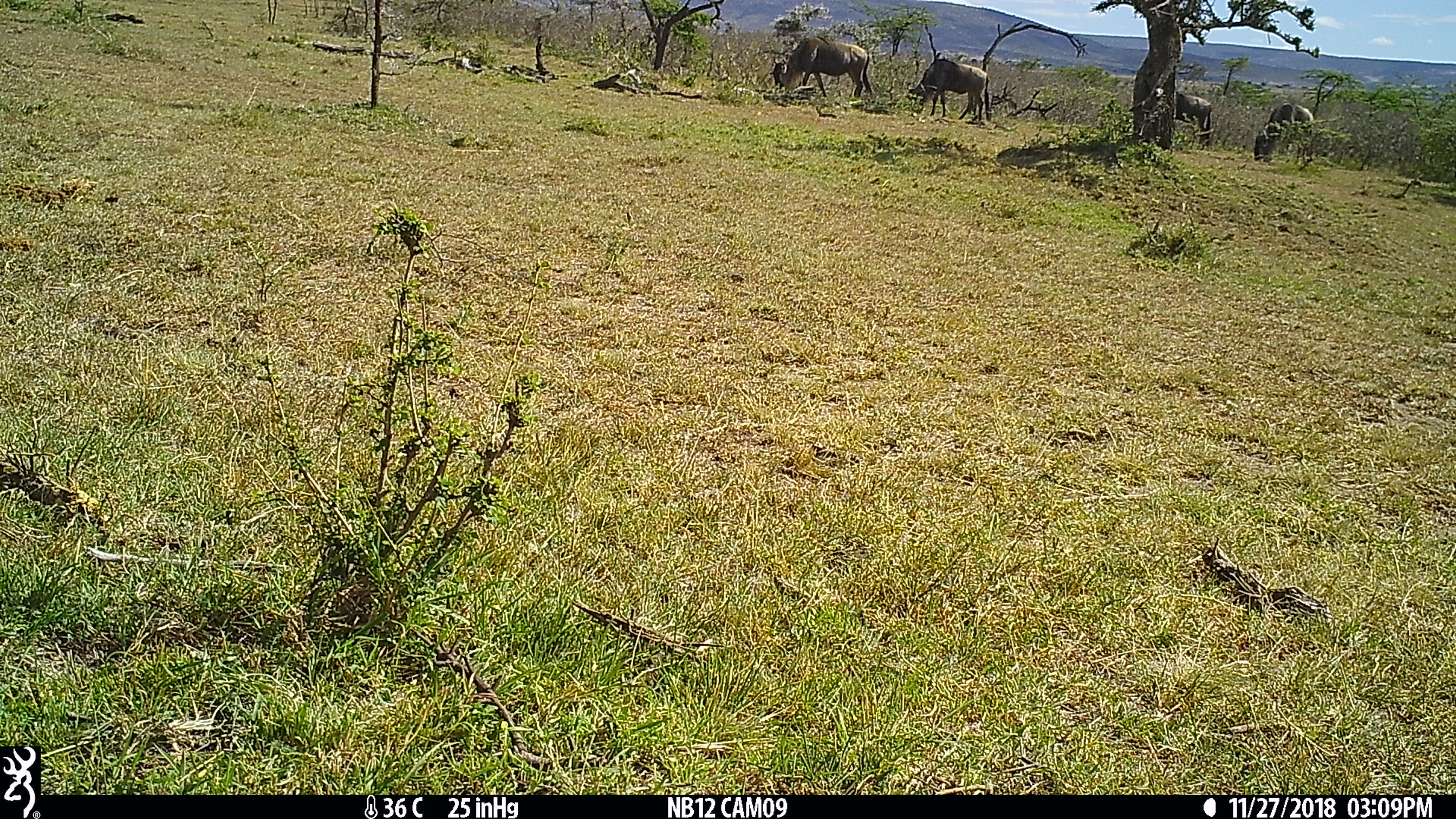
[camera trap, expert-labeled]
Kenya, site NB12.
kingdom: Animalia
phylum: Chordata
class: Mammalia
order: Artiodactyla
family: Bovidae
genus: Connochaetes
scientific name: Connochaetes taurinus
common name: blue wildebeest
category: wildebeest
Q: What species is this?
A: Wildebeest (blue wildebeest) (Connochaetes taurinus).